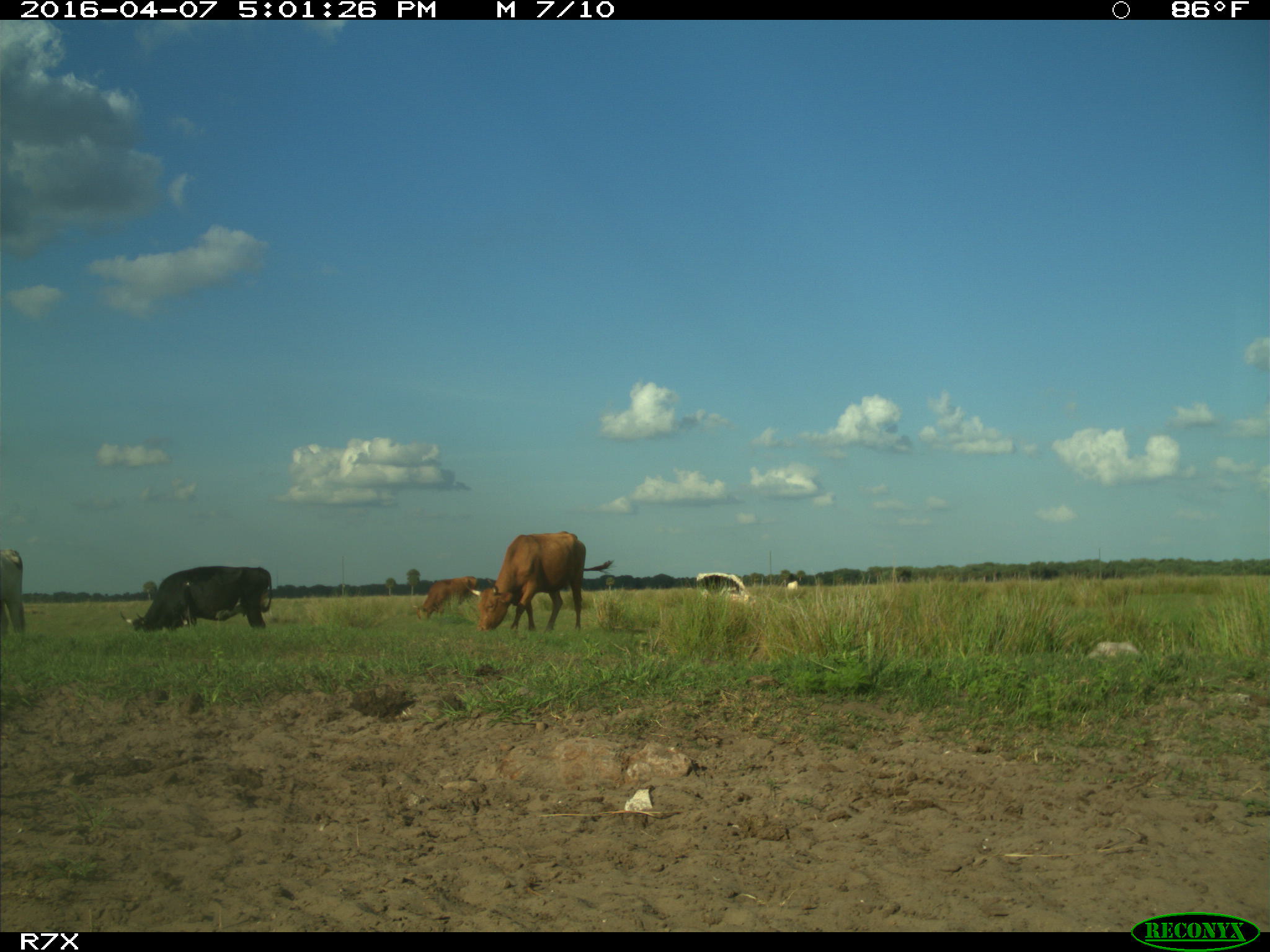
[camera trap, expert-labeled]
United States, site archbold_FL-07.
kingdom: Animalia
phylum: Chordata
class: Mammalia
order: Artiodactyla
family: Bovidae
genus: Bos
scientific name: Bos taurus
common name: domestic cow